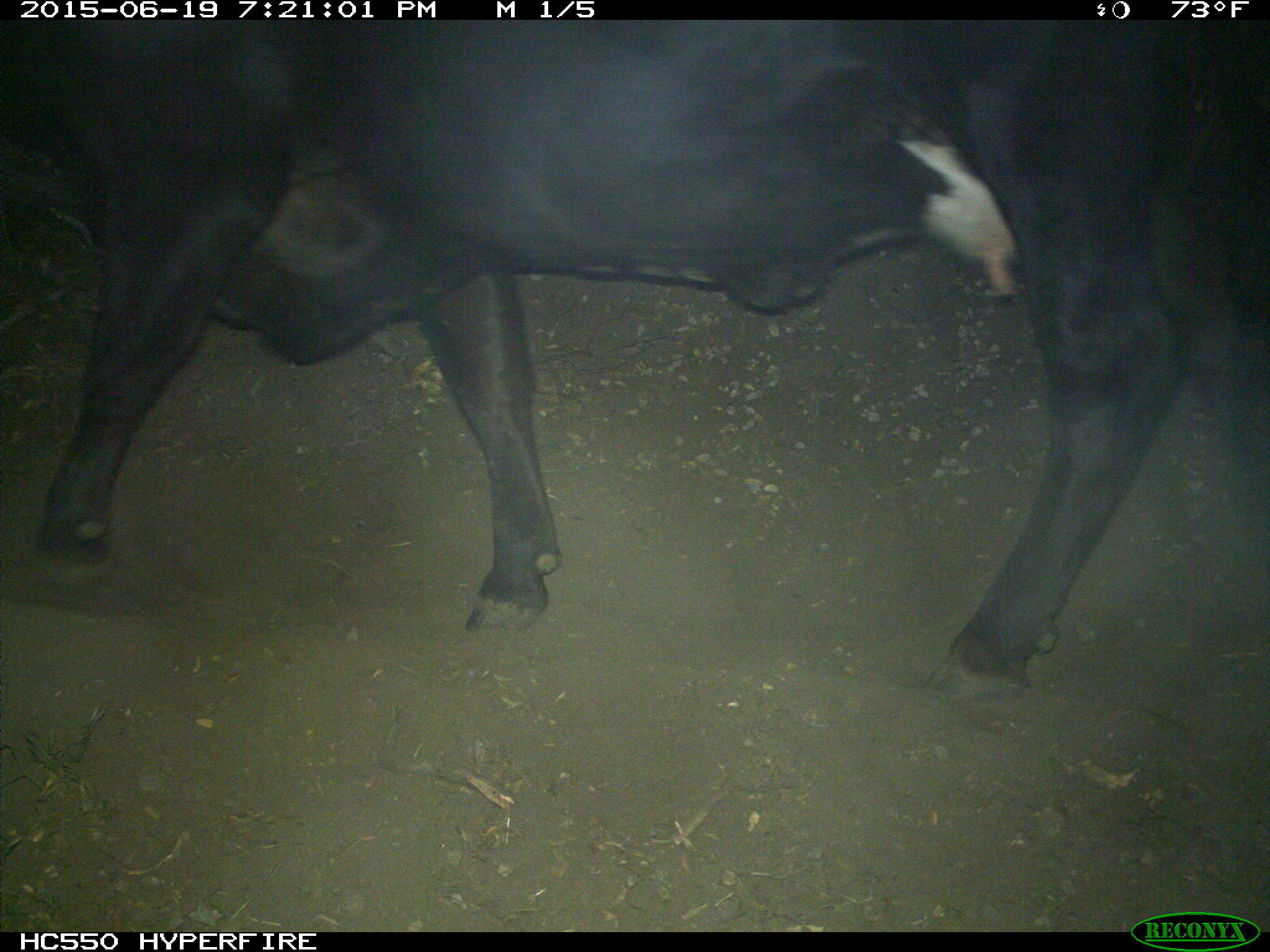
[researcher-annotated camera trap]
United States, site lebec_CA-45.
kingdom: Animalia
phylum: Chordata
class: Mammalia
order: Artiodactyla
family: Bovidae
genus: Bos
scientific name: Bos taurus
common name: domestic cow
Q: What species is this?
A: Bos taurus (domestic cow).